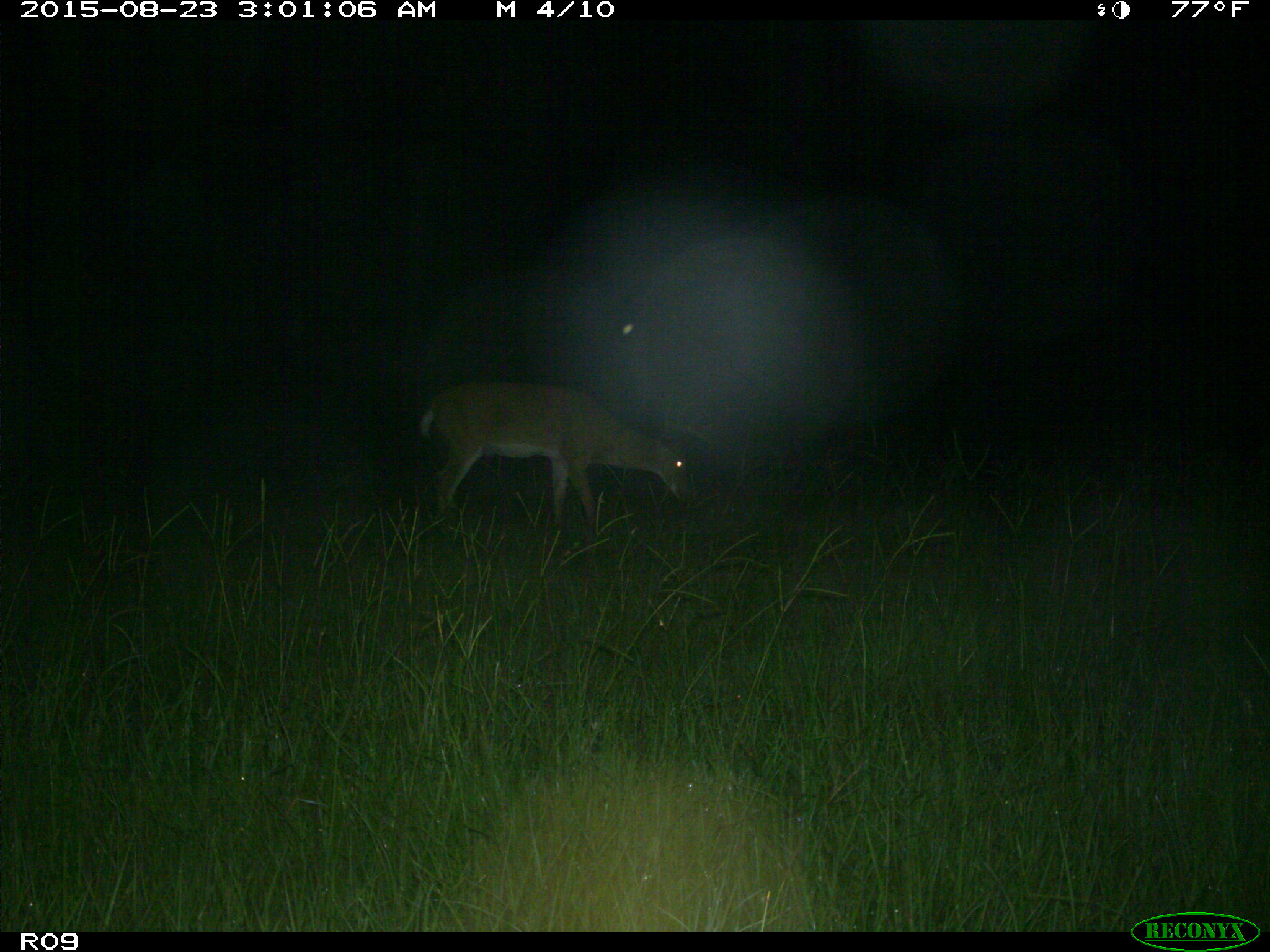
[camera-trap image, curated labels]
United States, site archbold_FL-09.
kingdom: Animalia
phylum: Chordata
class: Mammalia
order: Artiodactyla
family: Cervidae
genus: Odocoileus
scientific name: Odocoileus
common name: deer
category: unidentified deer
Unidentified deer (deer) (Odocoileus).